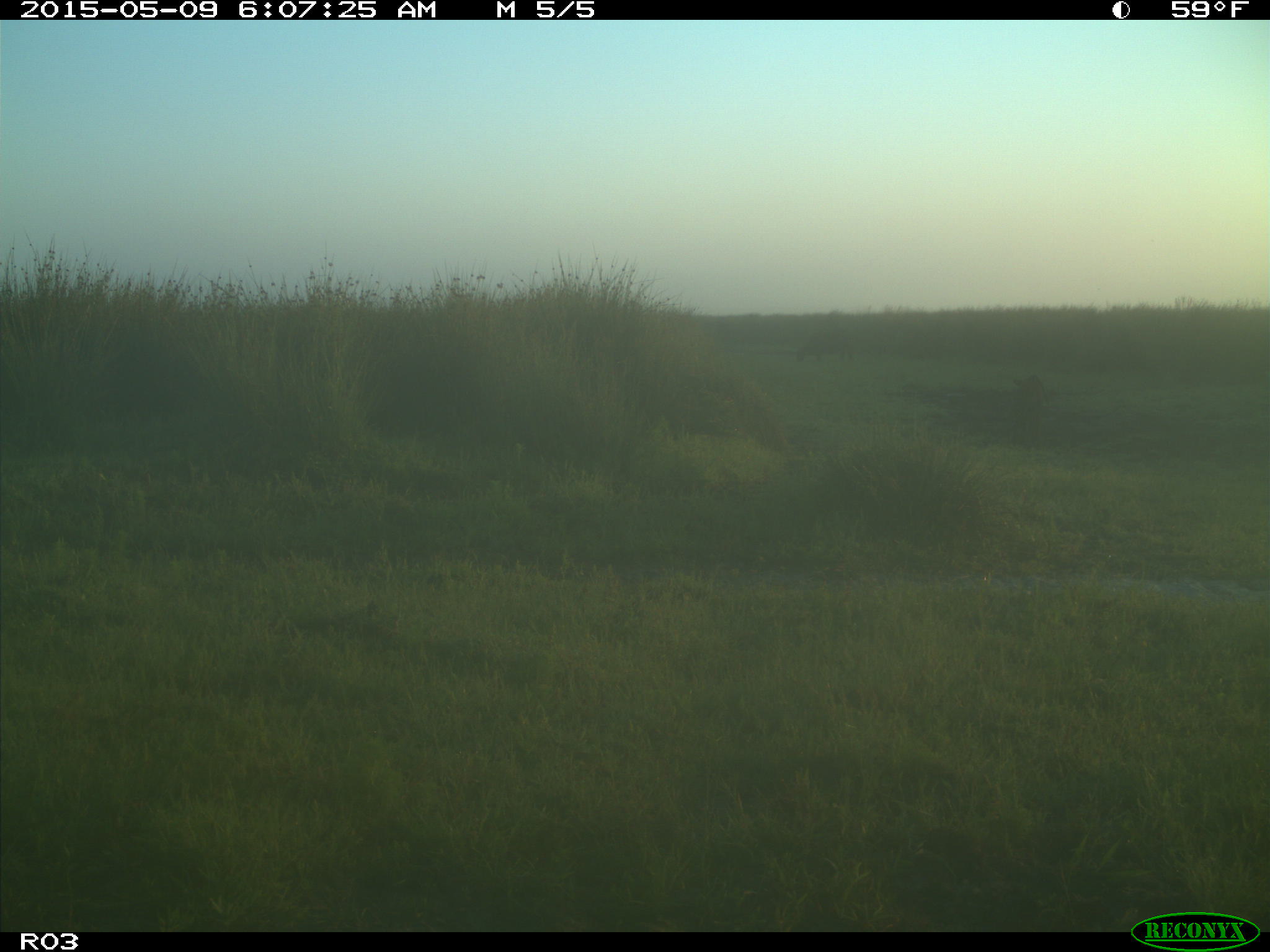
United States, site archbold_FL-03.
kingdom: Animalia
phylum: Chordata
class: Mammalia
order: Artiodactyla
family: Bovidae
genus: Bos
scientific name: Bos taurus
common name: domestic cow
Bos taurus (domestic cow).